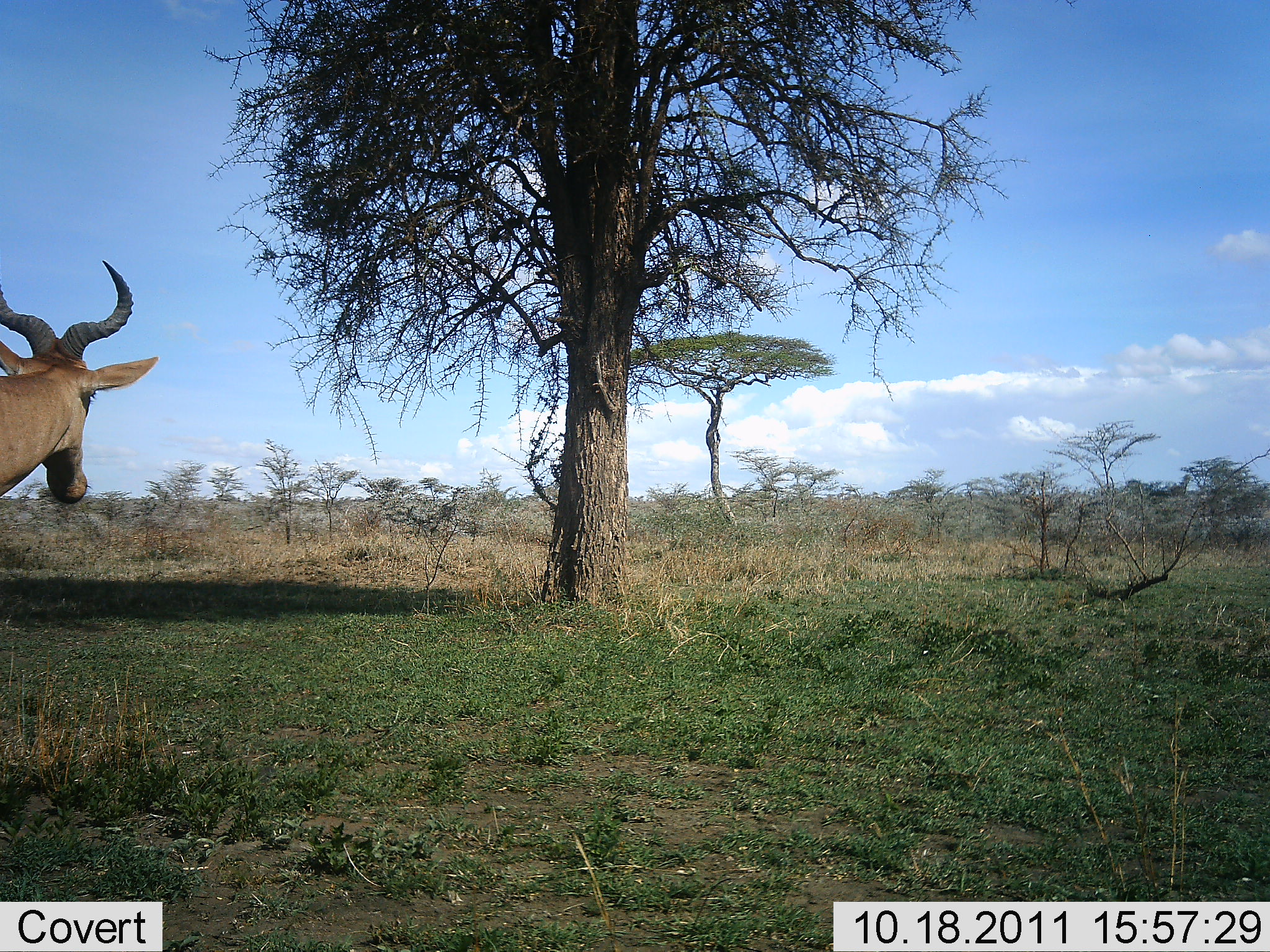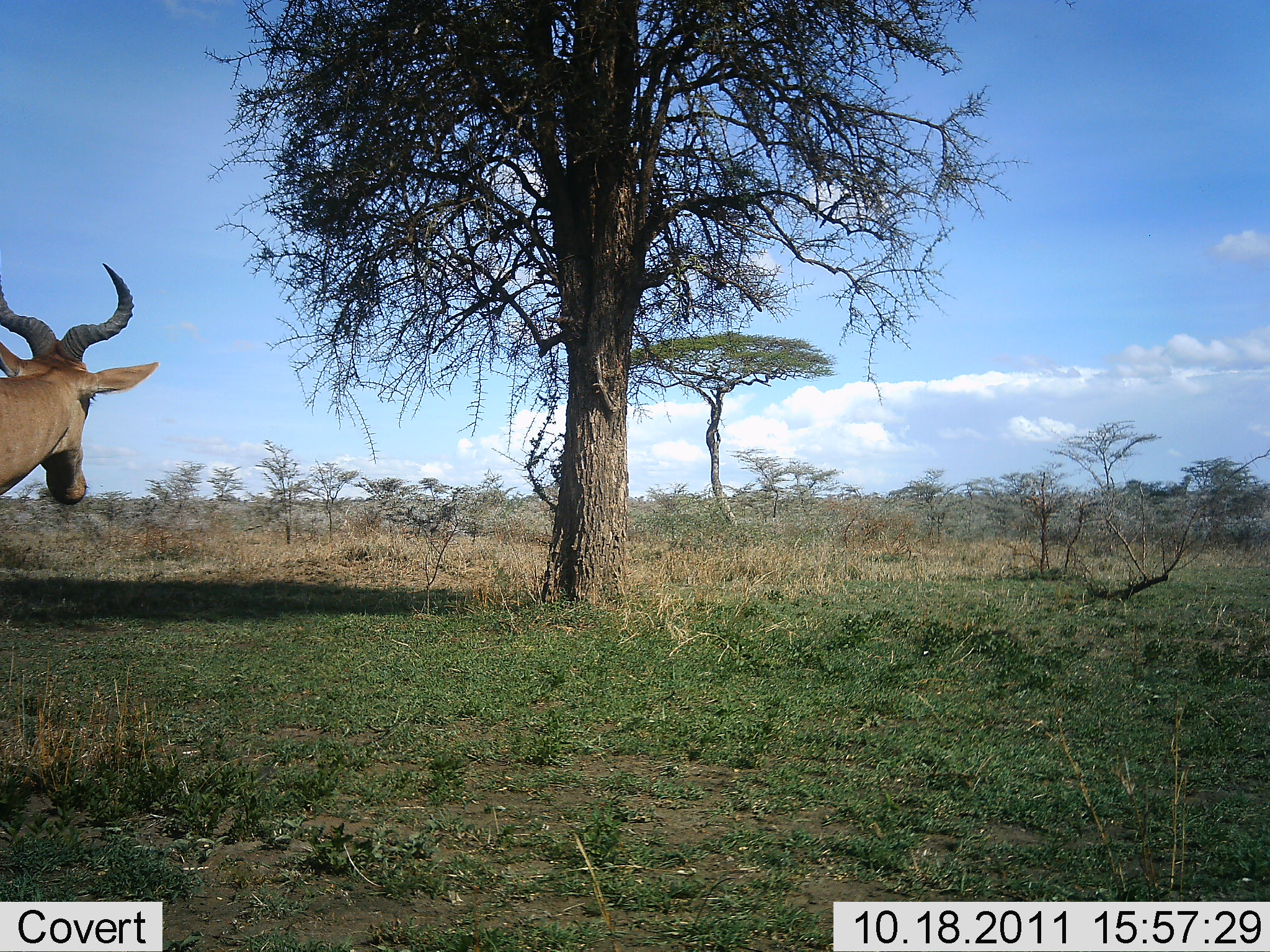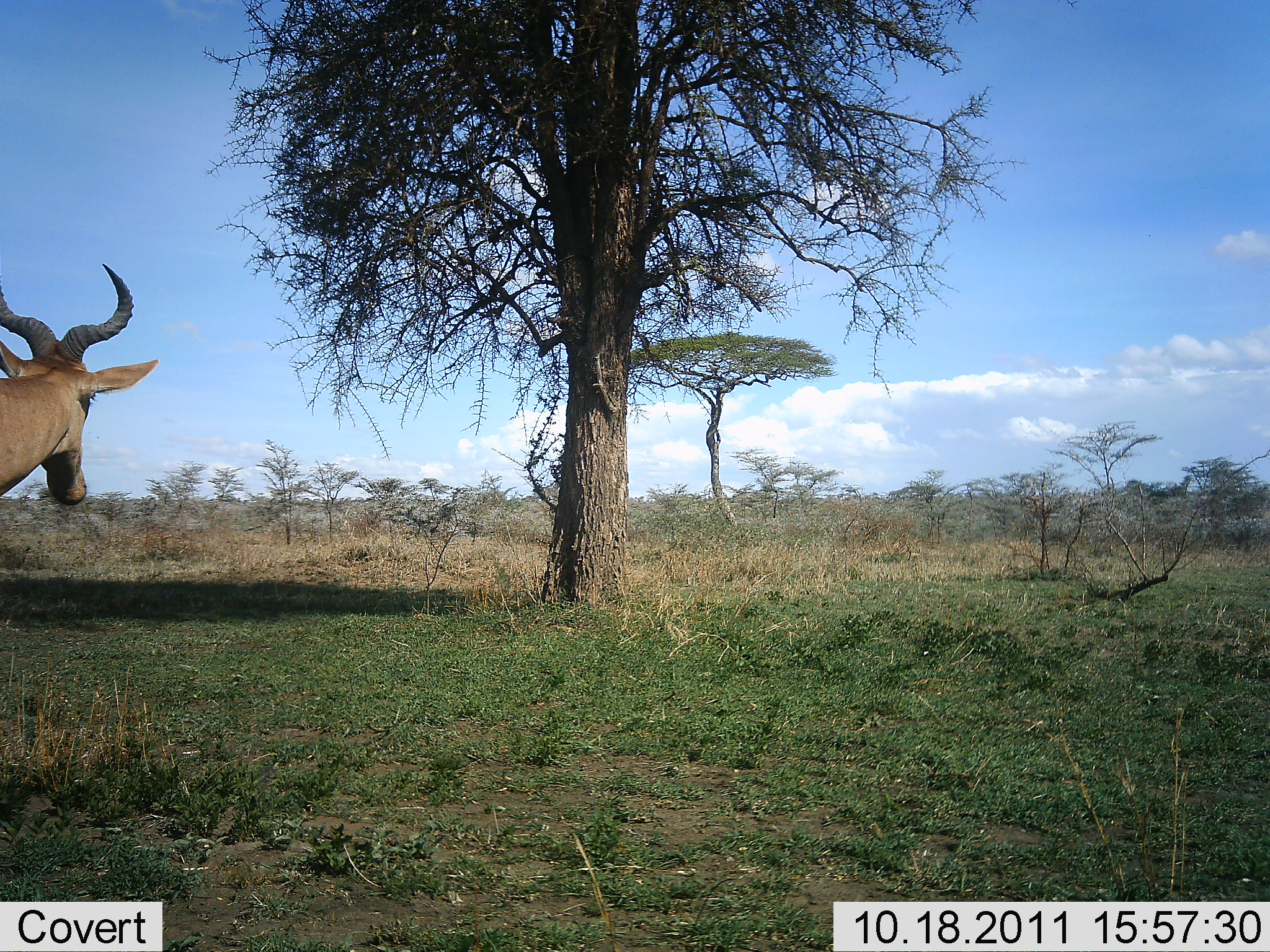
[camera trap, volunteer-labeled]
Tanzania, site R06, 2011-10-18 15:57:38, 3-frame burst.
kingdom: Animalia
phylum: Chordata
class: Mammalia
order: Artiodactyla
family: Bovidae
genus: Alcelaphus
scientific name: Alcelaphus buselaphus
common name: hartebeest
Hartebeest (Alcelaphus buselaphus), count 1. Behavior (volunteer vote fractions): standing 100%, resting 0%, moving 0%, interacting 0%. Young present (vote fraction): 0%. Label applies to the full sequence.